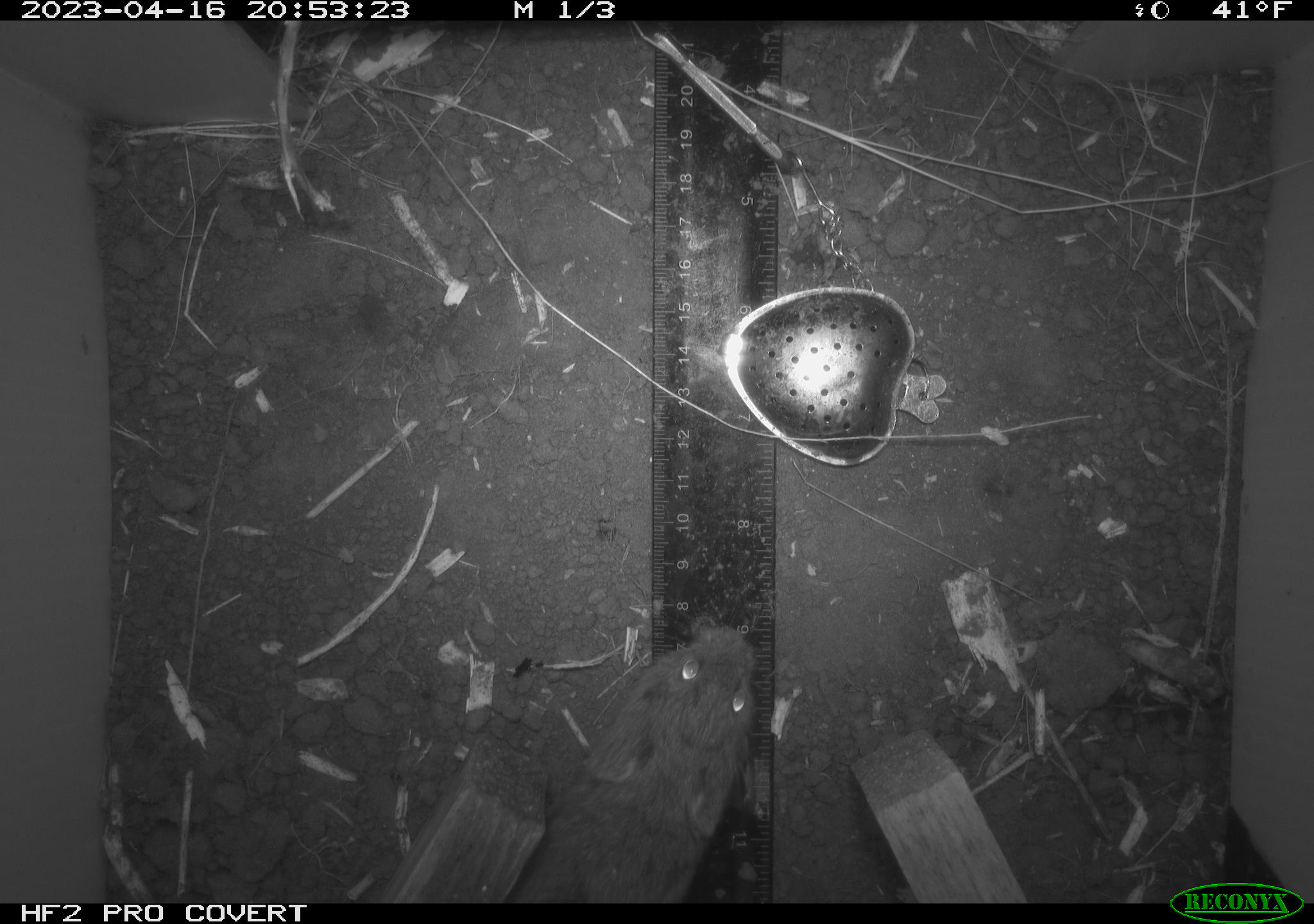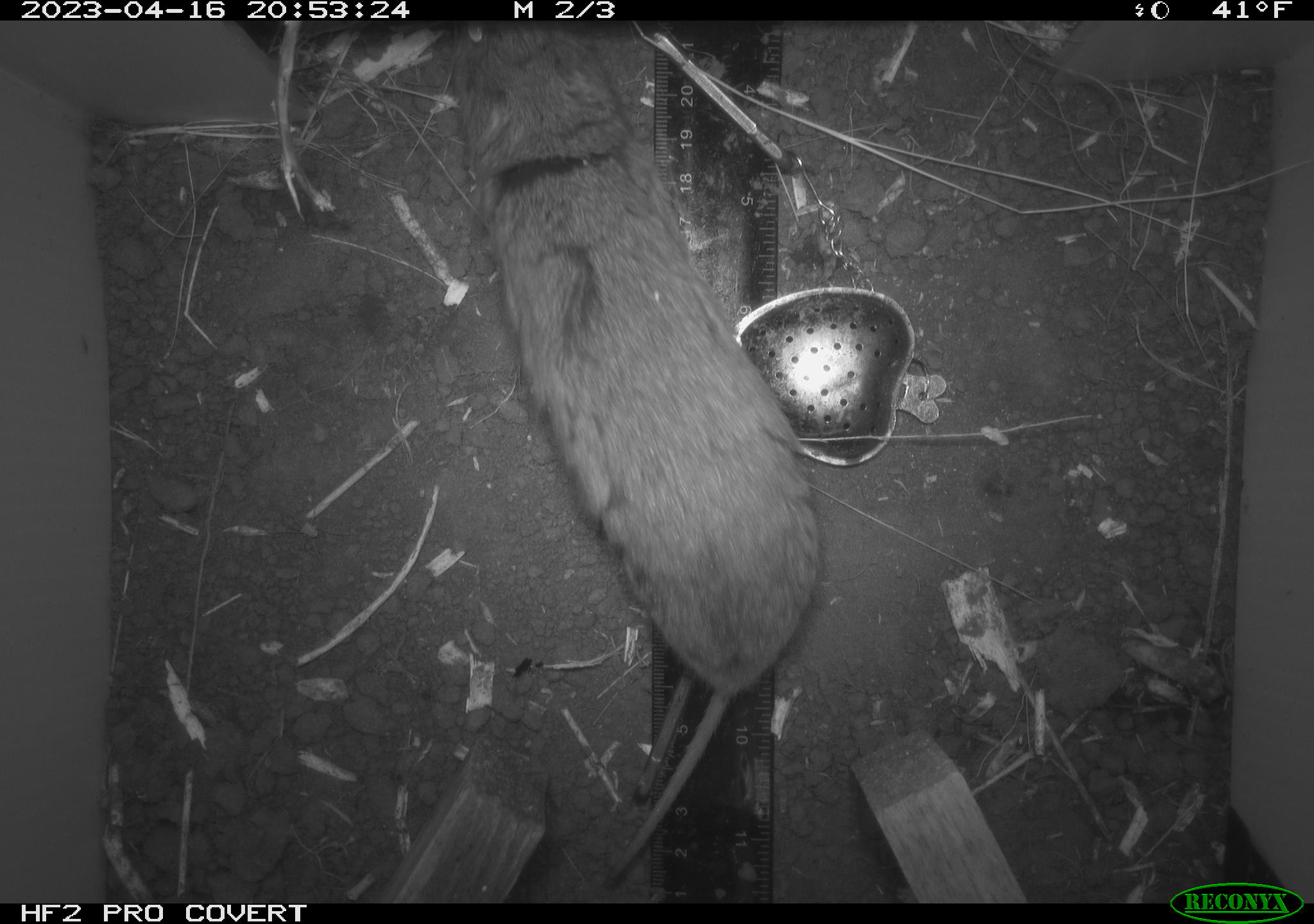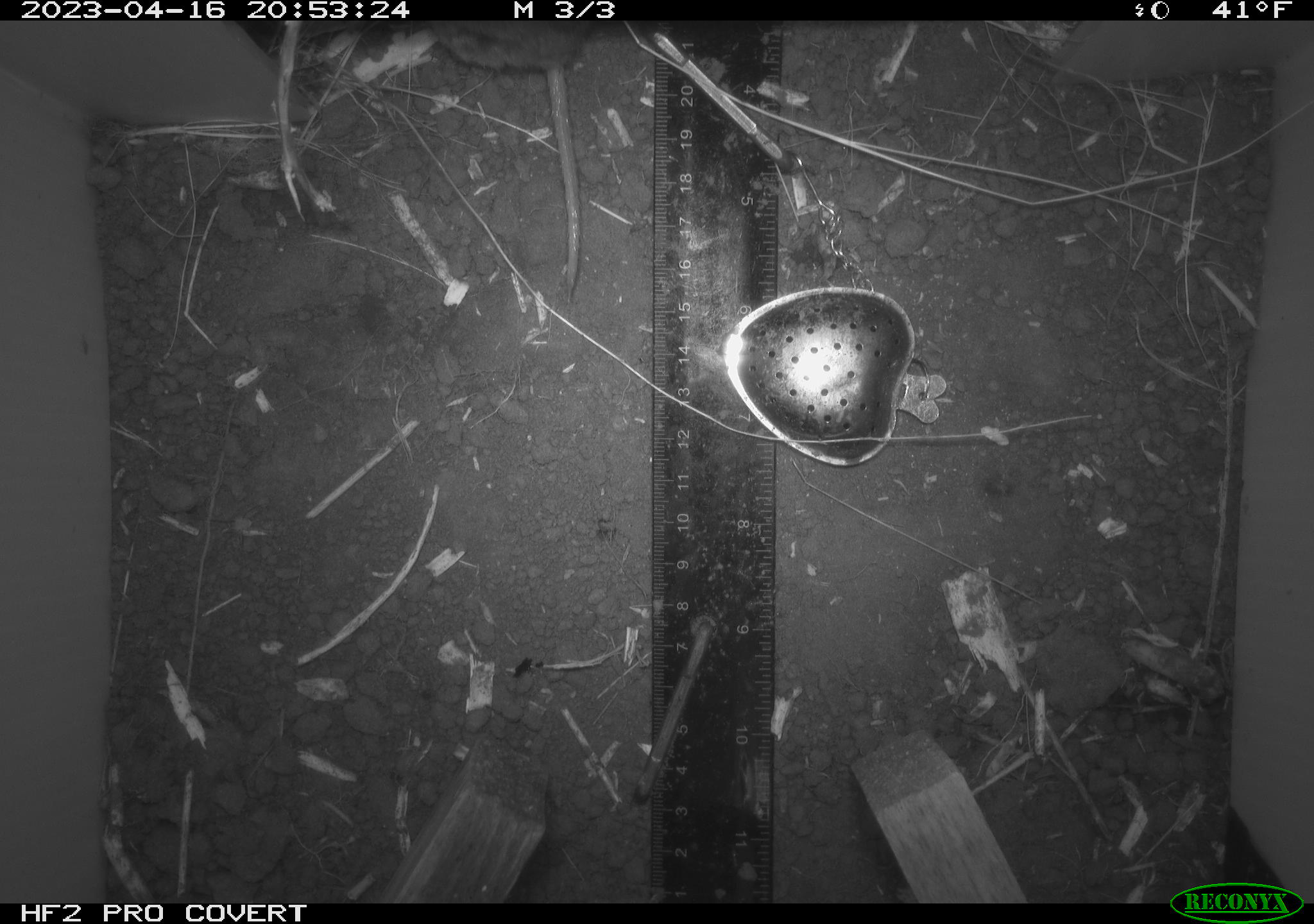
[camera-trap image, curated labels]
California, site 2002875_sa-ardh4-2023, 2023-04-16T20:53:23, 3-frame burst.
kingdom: Animalia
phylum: Chordata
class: Mammalia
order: Rodentia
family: Cricetidae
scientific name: Arvicolinae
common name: voles, lemmings, and muskrats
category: arvicolinae subfamily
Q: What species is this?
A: Arvicolinae subfamily (voles, lemmings, and muskrats) (Arvicolinae).